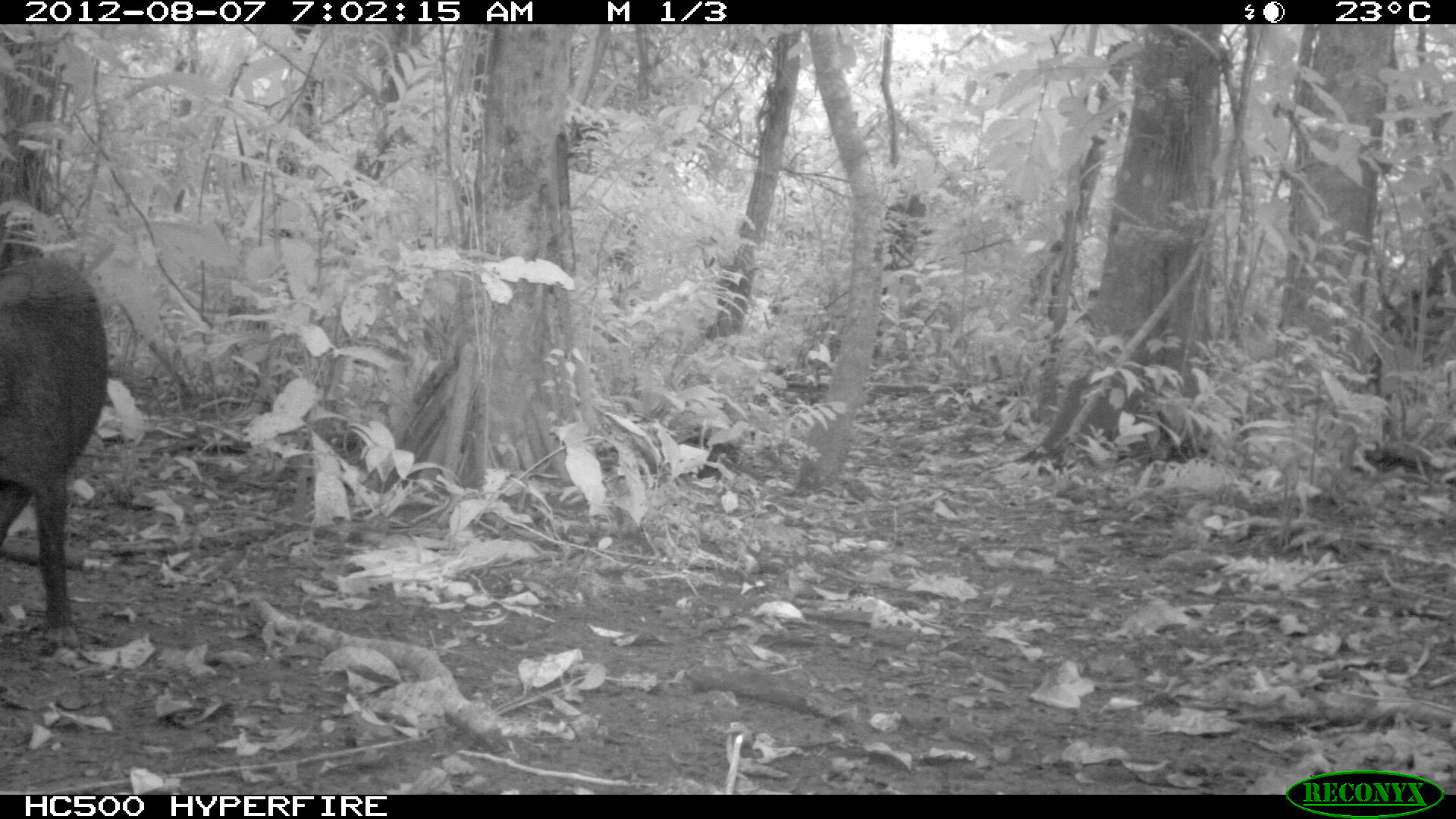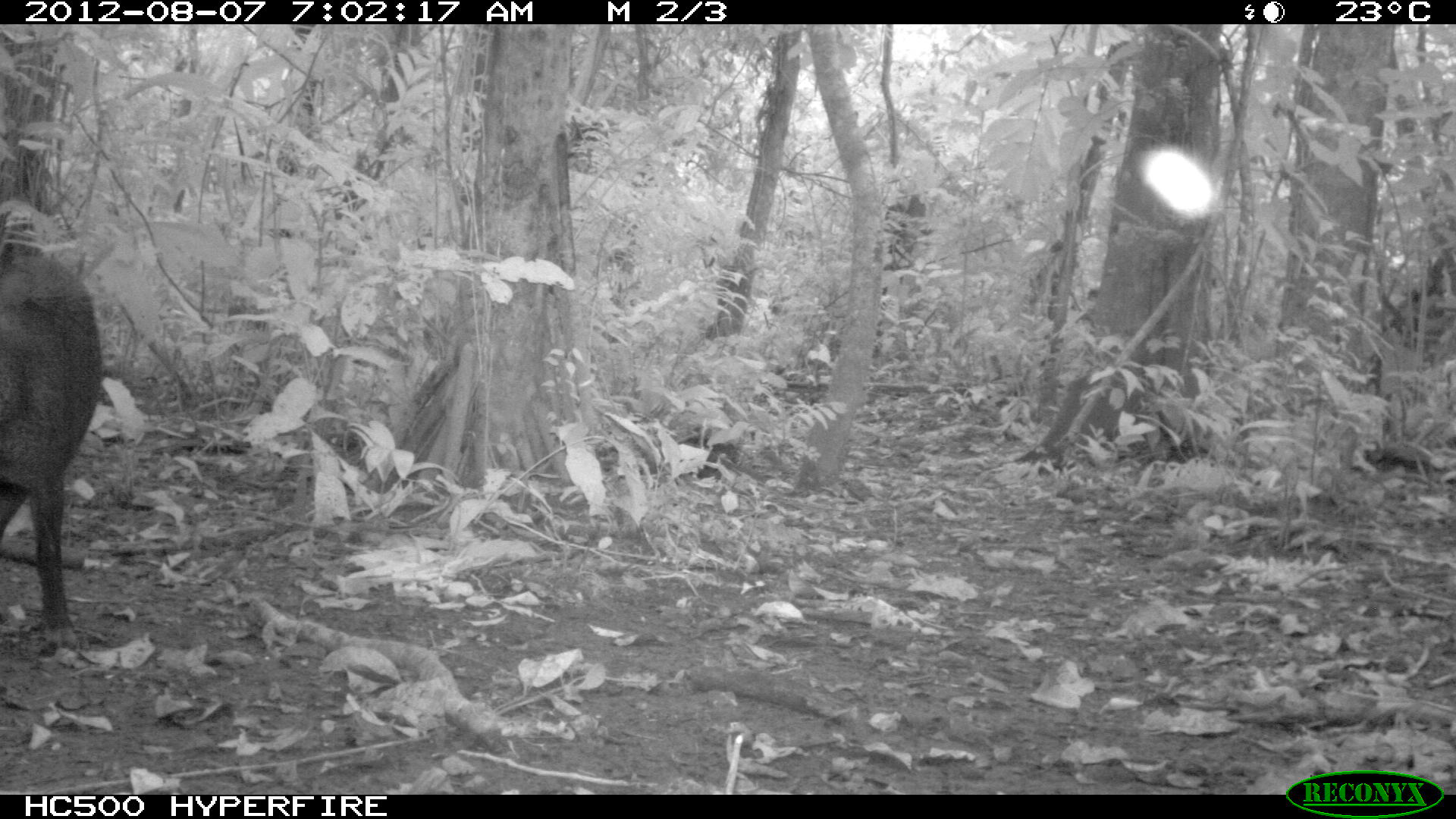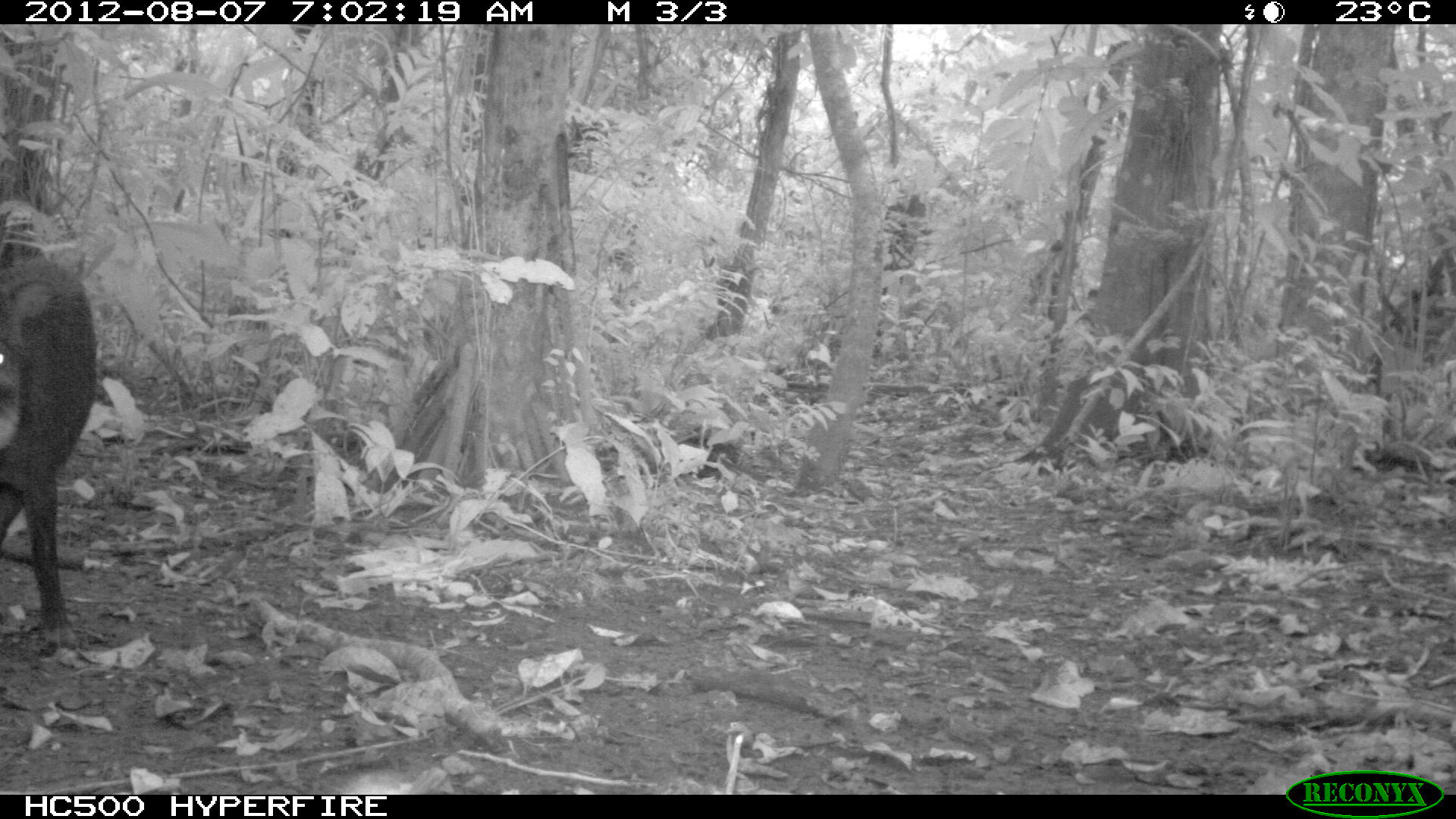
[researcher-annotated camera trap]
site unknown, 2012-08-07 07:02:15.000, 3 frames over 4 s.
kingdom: Animalia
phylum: Chordata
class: Mammalia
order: Artiodactyla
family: Tayassuidae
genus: Tayassu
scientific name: Tayassu pecari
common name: white-lipped peccary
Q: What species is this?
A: Tayassu pecari (white-lipped peccary).